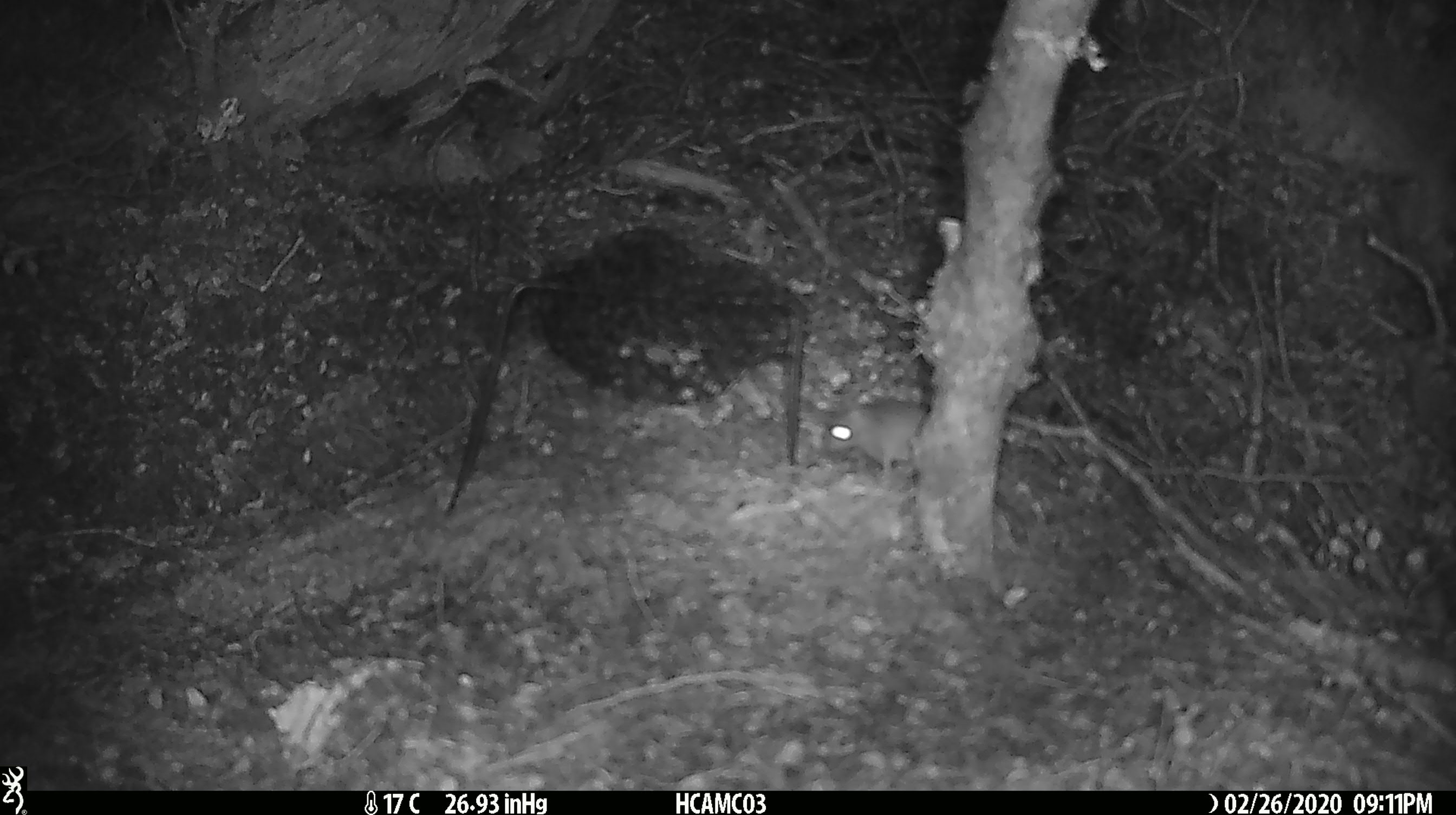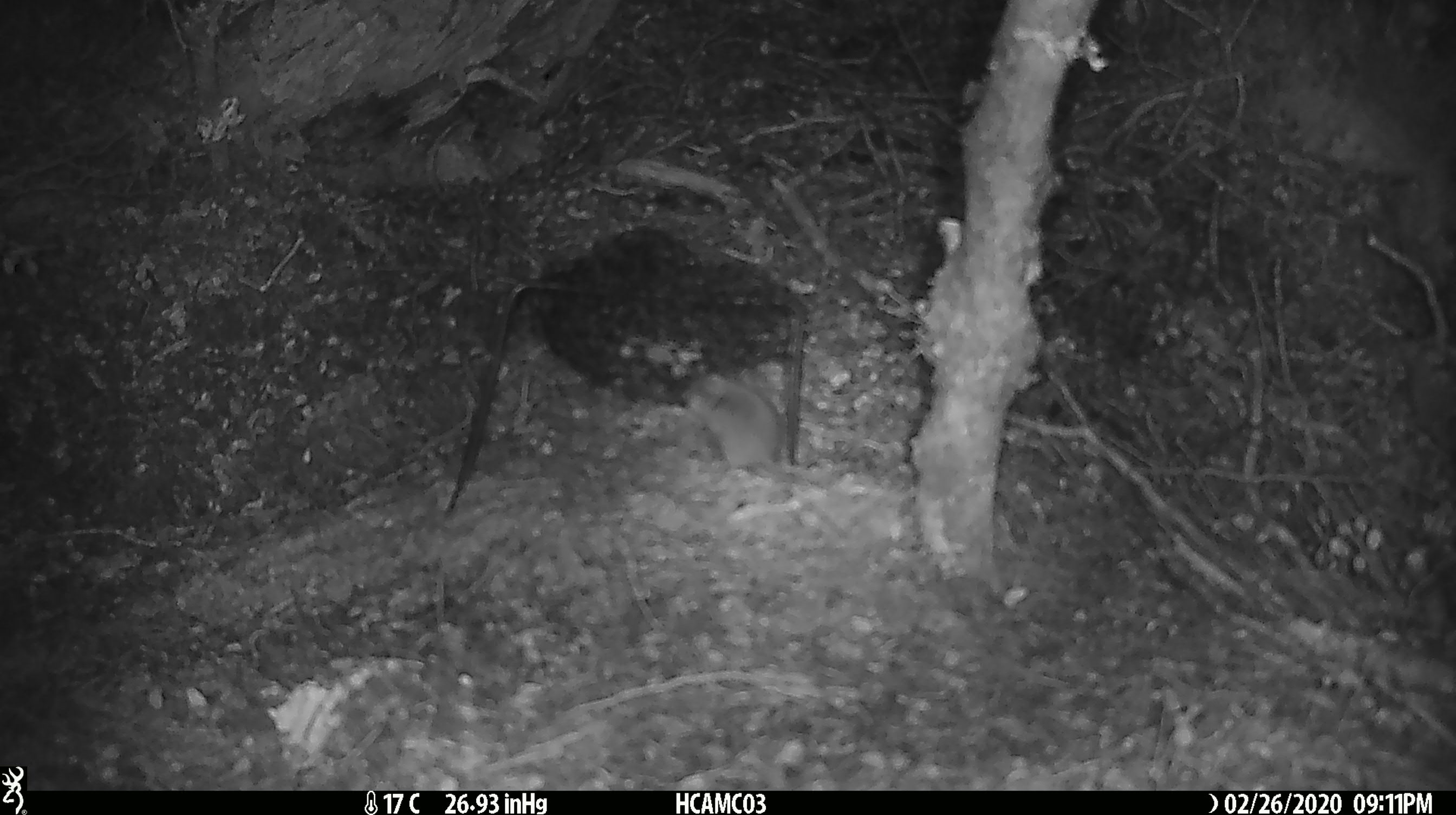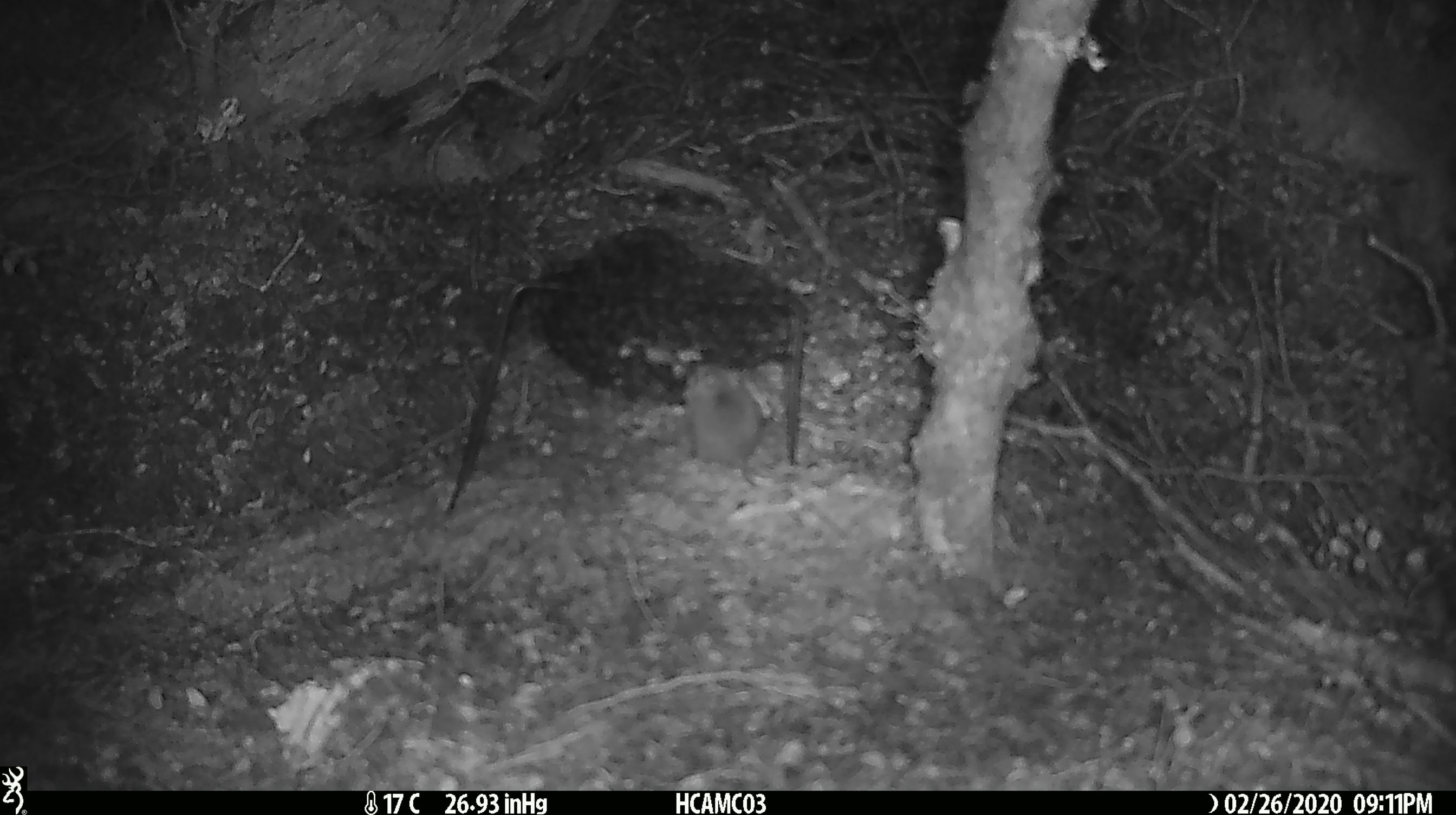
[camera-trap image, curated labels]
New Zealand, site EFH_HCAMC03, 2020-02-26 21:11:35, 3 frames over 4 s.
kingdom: Animalia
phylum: Chordata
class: Mammalia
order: Rodentia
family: Muridae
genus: Mus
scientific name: Mus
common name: mouse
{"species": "mouse (Mus)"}